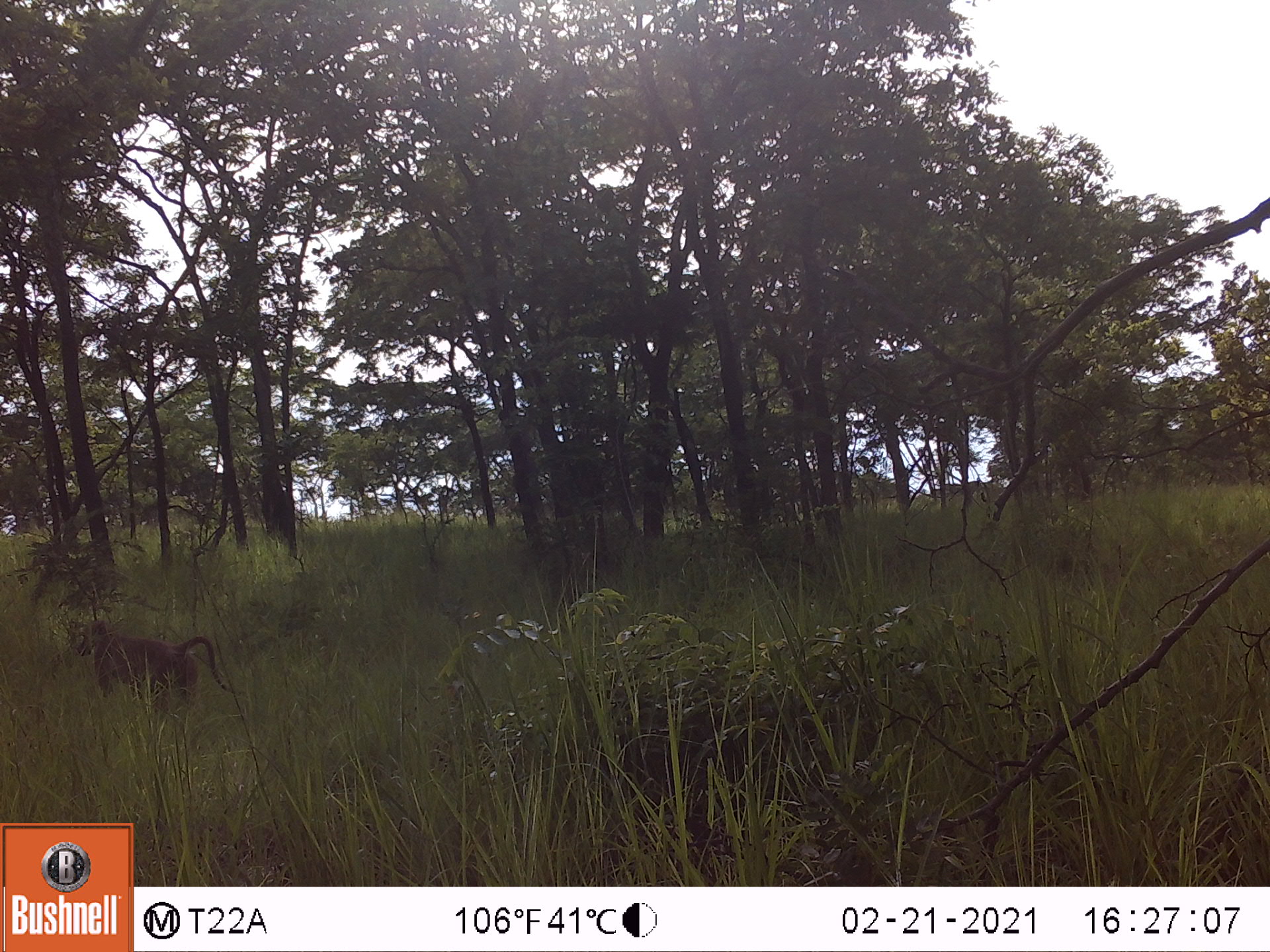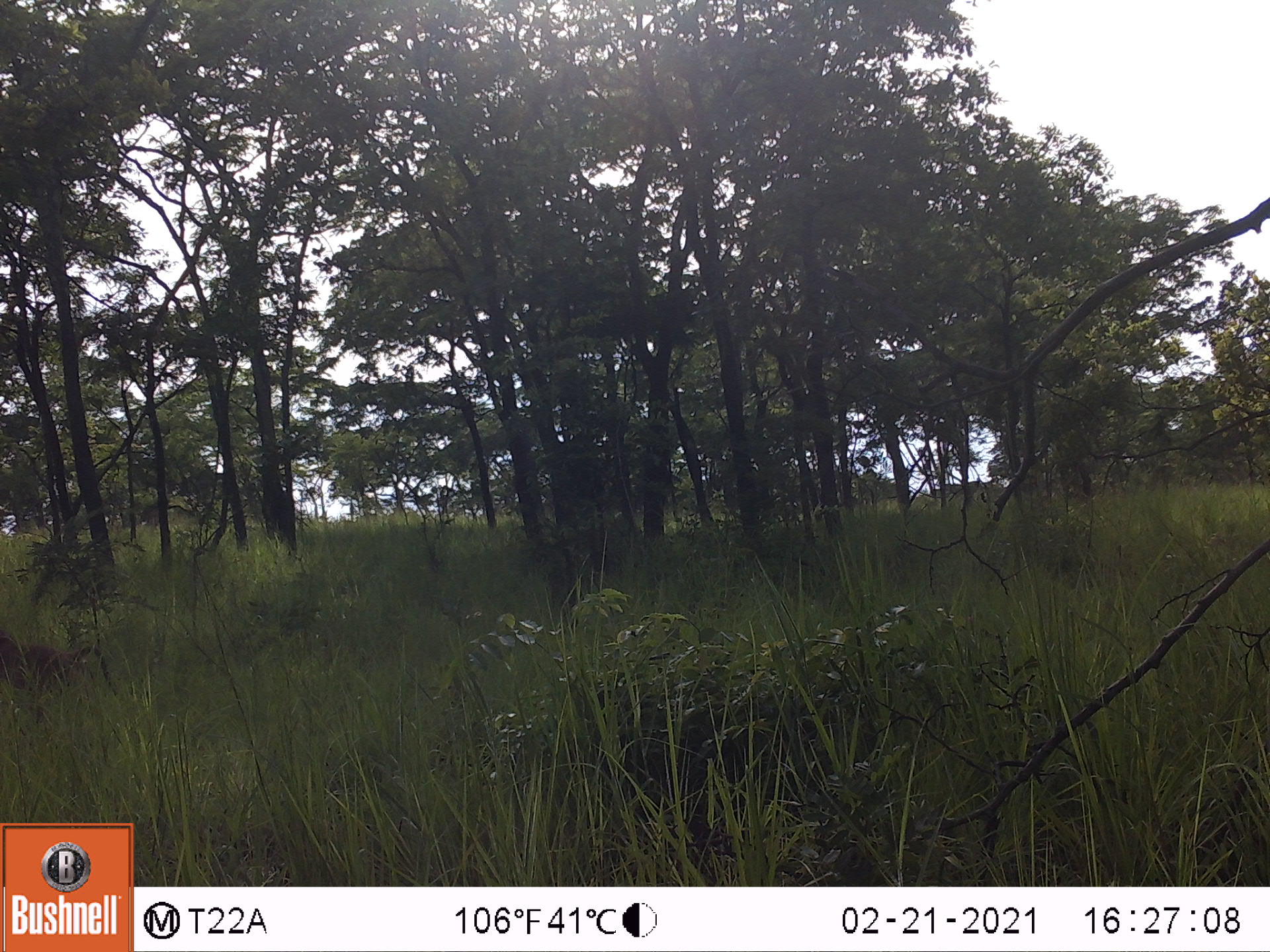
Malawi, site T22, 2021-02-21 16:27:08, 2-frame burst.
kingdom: Animalia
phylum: Chordata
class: Mammalia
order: Primates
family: Cercopithecidae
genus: Papio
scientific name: Papio cynocephalus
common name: yellow baboon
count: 1